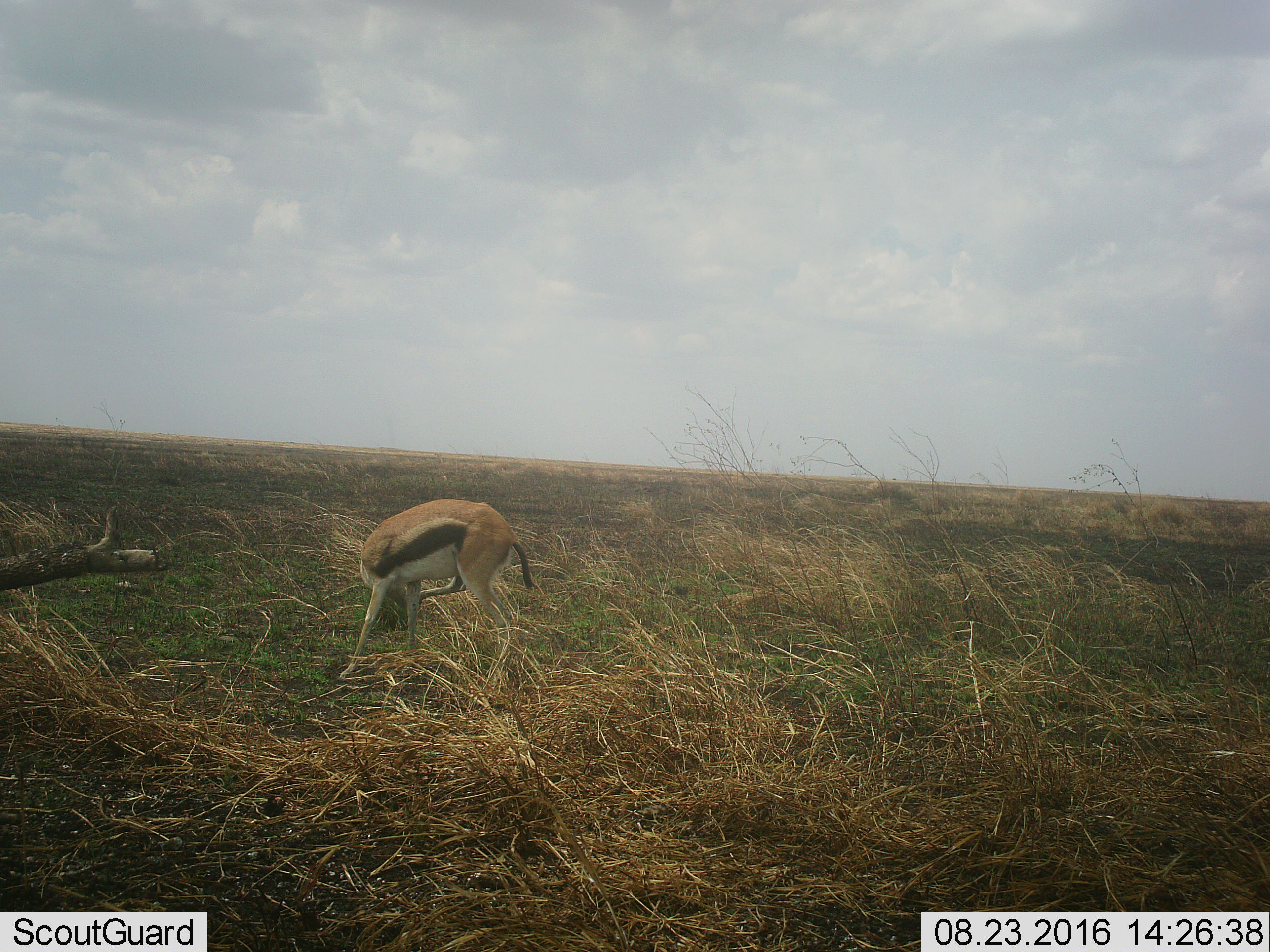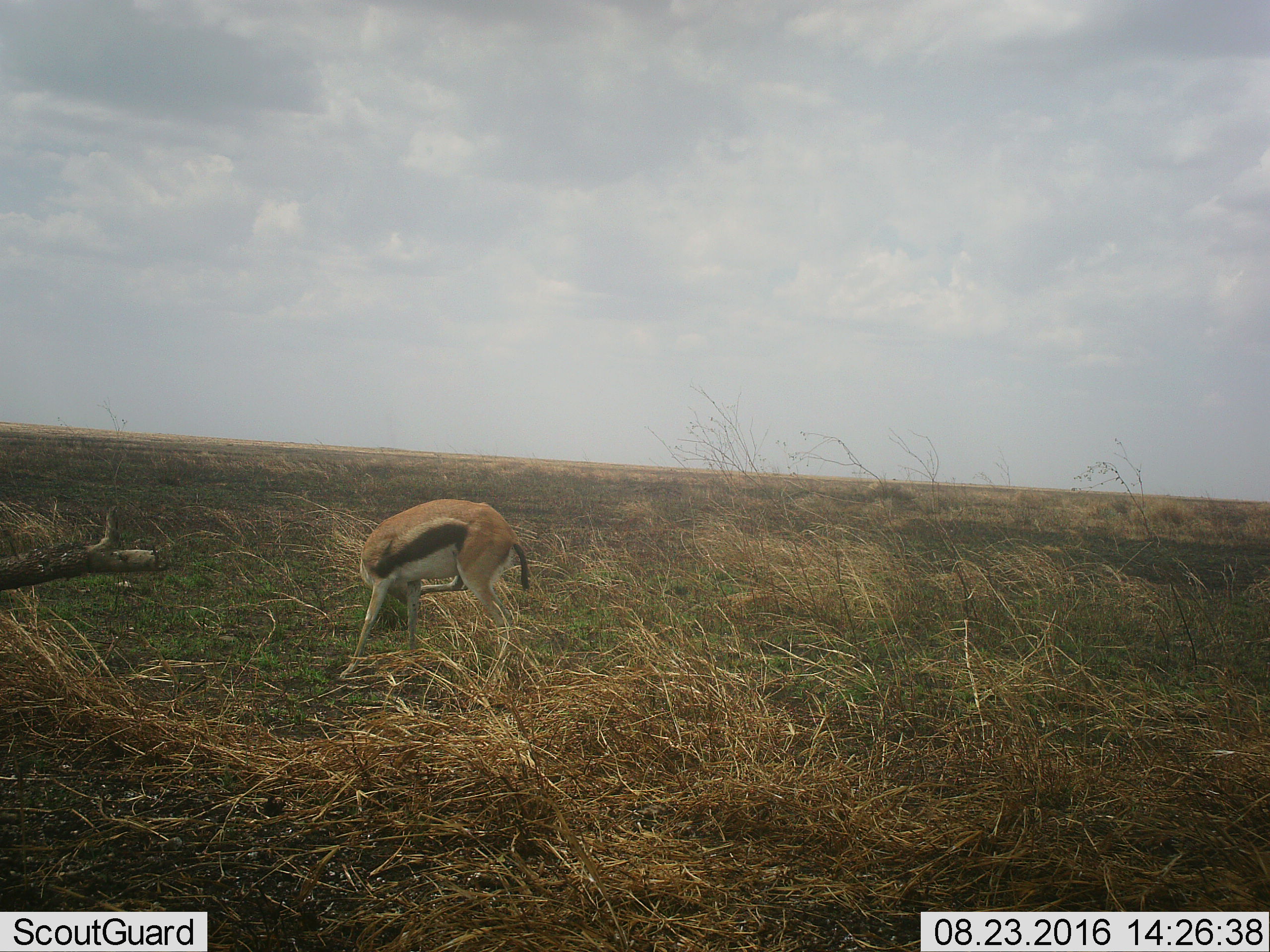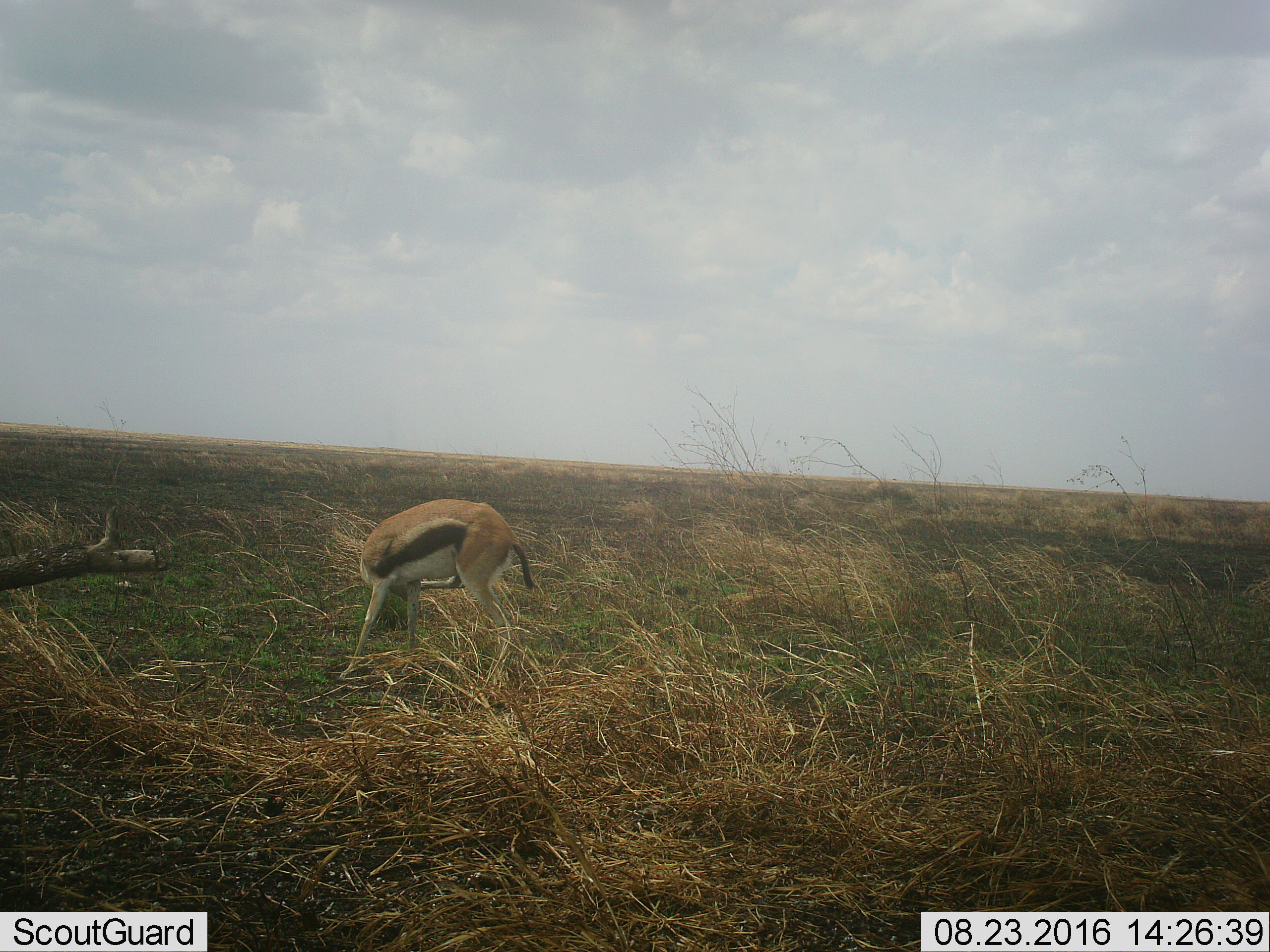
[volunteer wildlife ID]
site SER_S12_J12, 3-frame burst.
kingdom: Animalia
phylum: Chordata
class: Mammalia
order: Artiodactyla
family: Bovidae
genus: Eudorcas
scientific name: Eudorcas thomsonii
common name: thomson's gazelle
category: gazellethomsons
Gazellethomsons (thomson's gazelle) (Eudorcas thomsonii), count 1. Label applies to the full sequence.